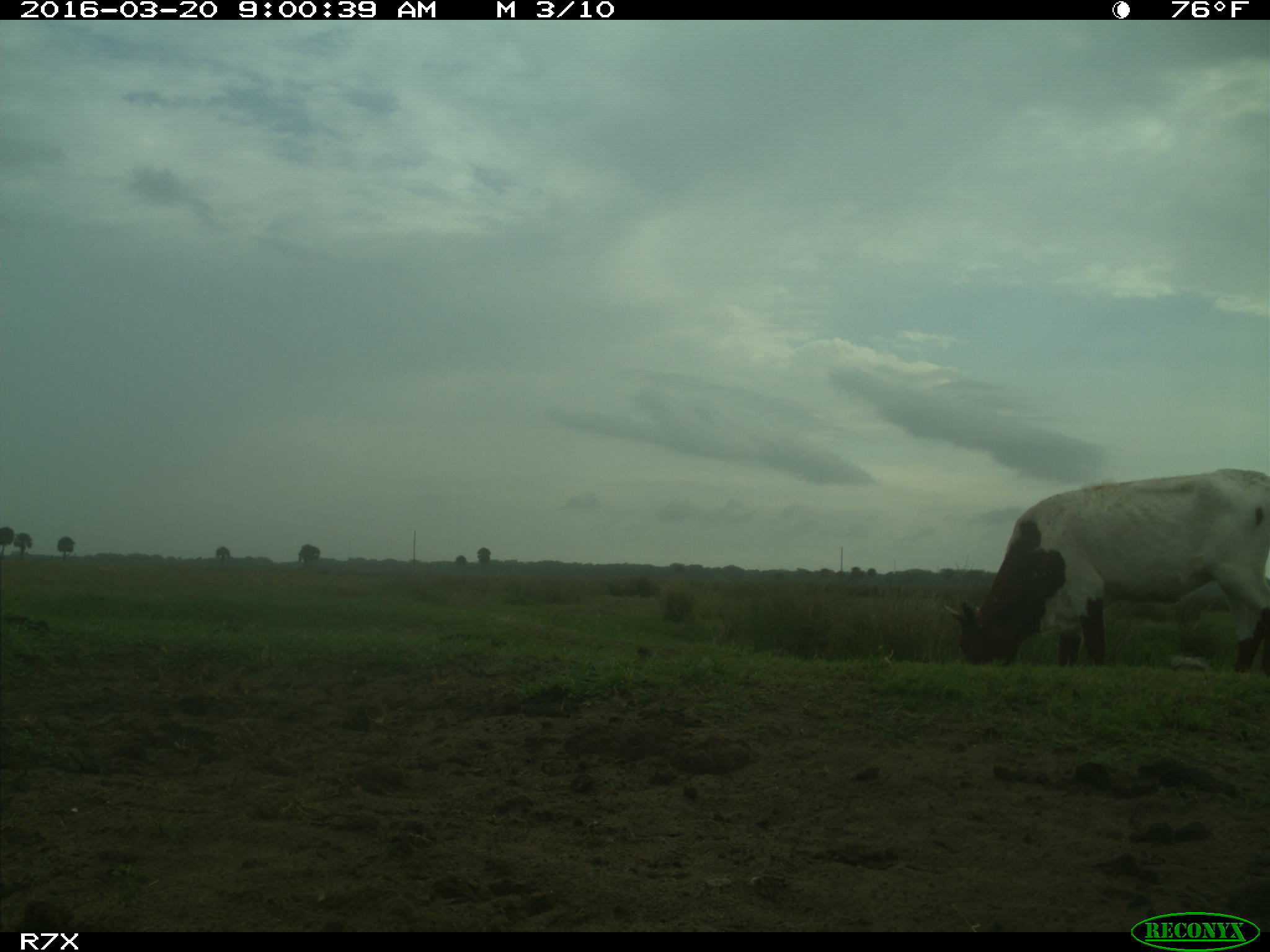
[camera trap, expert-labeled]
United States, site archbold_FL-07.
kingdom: Animalia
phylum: Chordata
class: Mammalia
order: Artiodactyla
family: Bovidae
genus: Bos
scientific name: Bos taurus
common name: domestic cow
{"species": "Bos taurus (domestic cow)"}